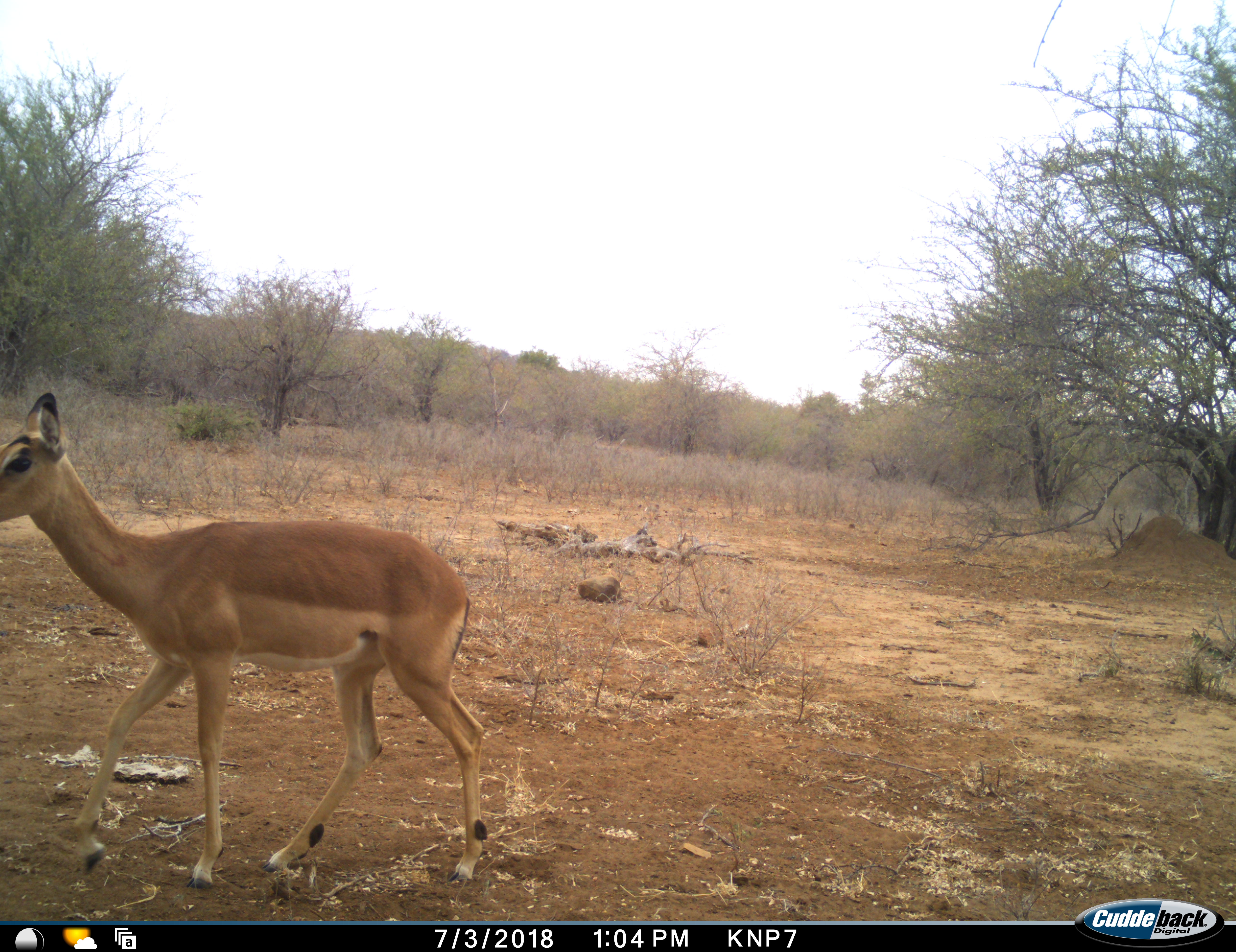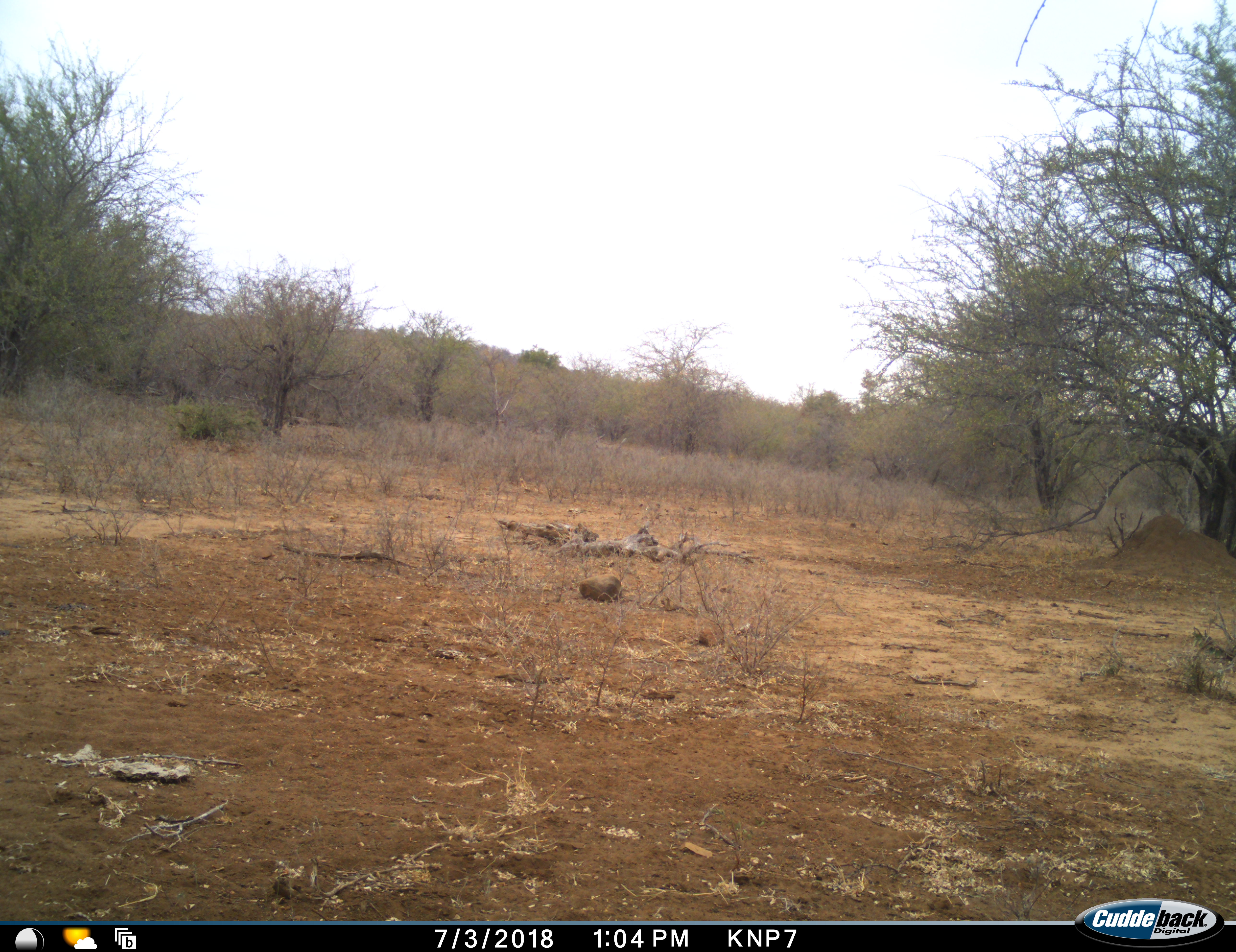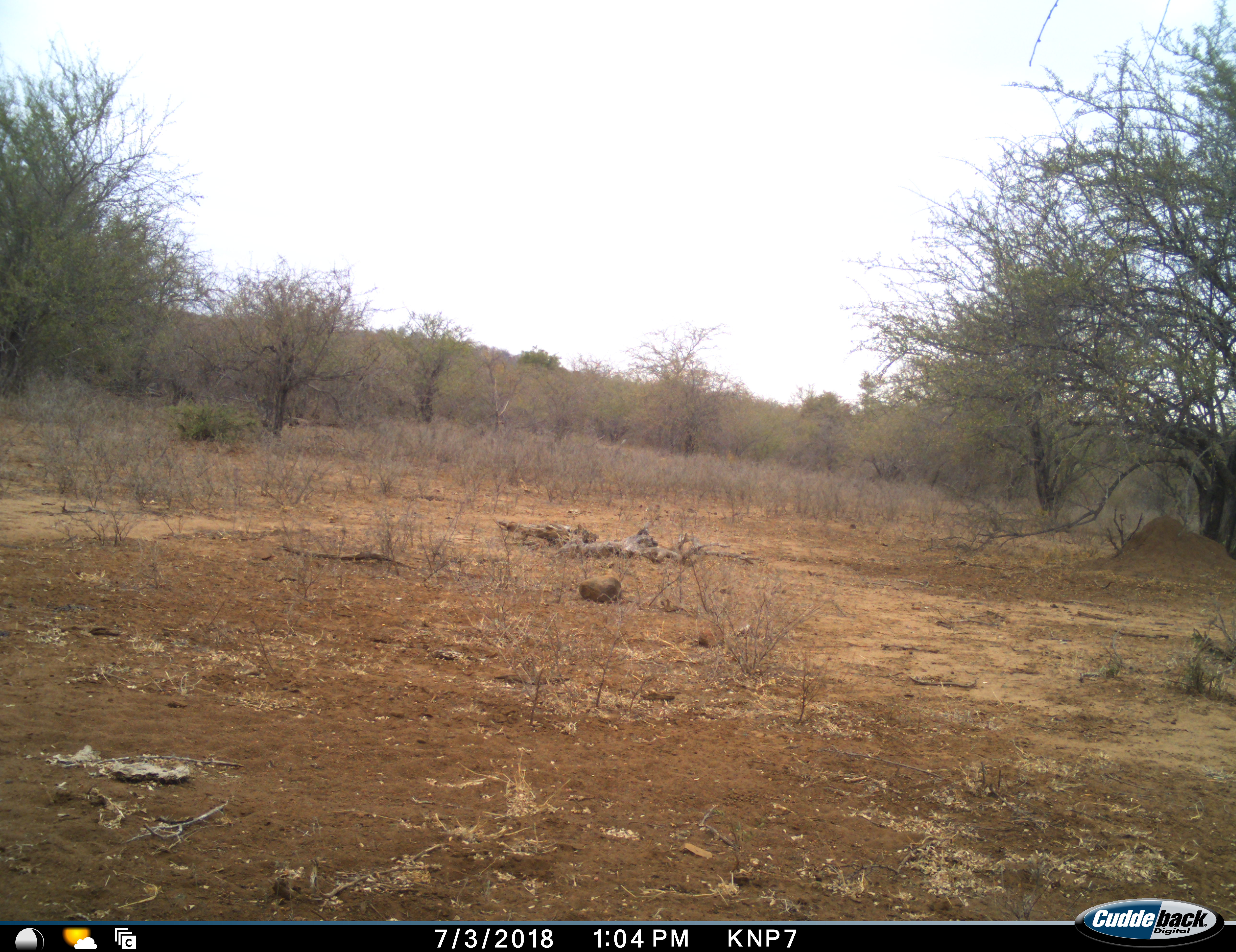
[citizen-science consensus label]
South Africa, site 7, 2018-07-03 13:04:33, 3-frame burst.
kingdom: Animalia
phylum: Chordata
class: Mammalia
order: Artiodactyla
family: Bovidae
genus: Aepyceros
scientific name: Aepyceros melampus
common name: impala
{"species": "impala (Aepyceros melampus)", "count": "1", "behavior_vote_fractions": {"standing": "0%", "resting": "0%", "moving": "90%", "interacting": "0%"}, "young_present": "0%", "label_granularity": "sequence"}